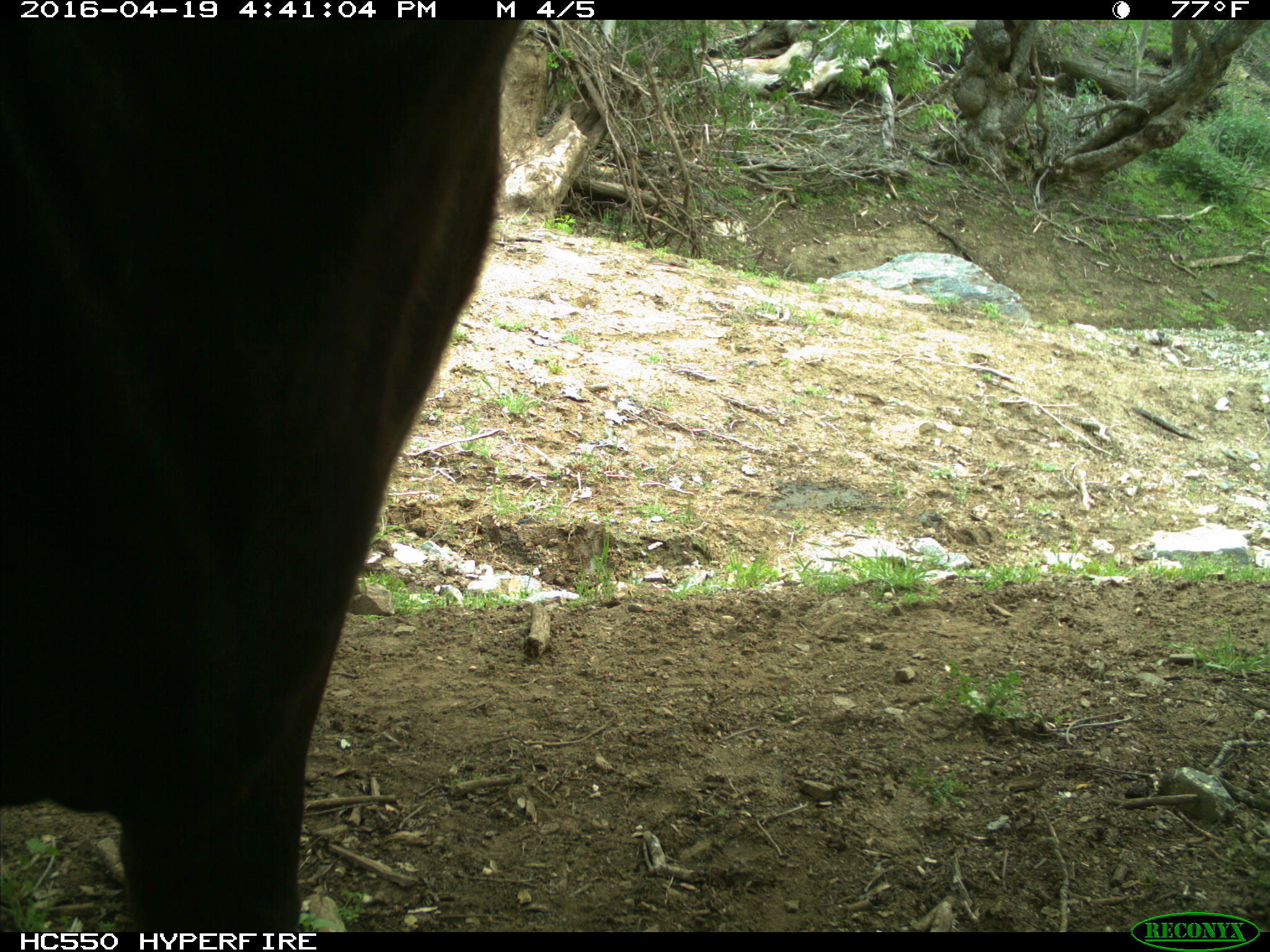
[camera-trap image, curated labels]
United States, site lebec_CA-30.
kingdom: Animalia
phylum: Chordata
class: Mammalia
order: Artiodactyla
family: Bovidae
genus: Bos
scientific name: Bos taurus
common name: domestic cow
Bos taurus (domestic cow).